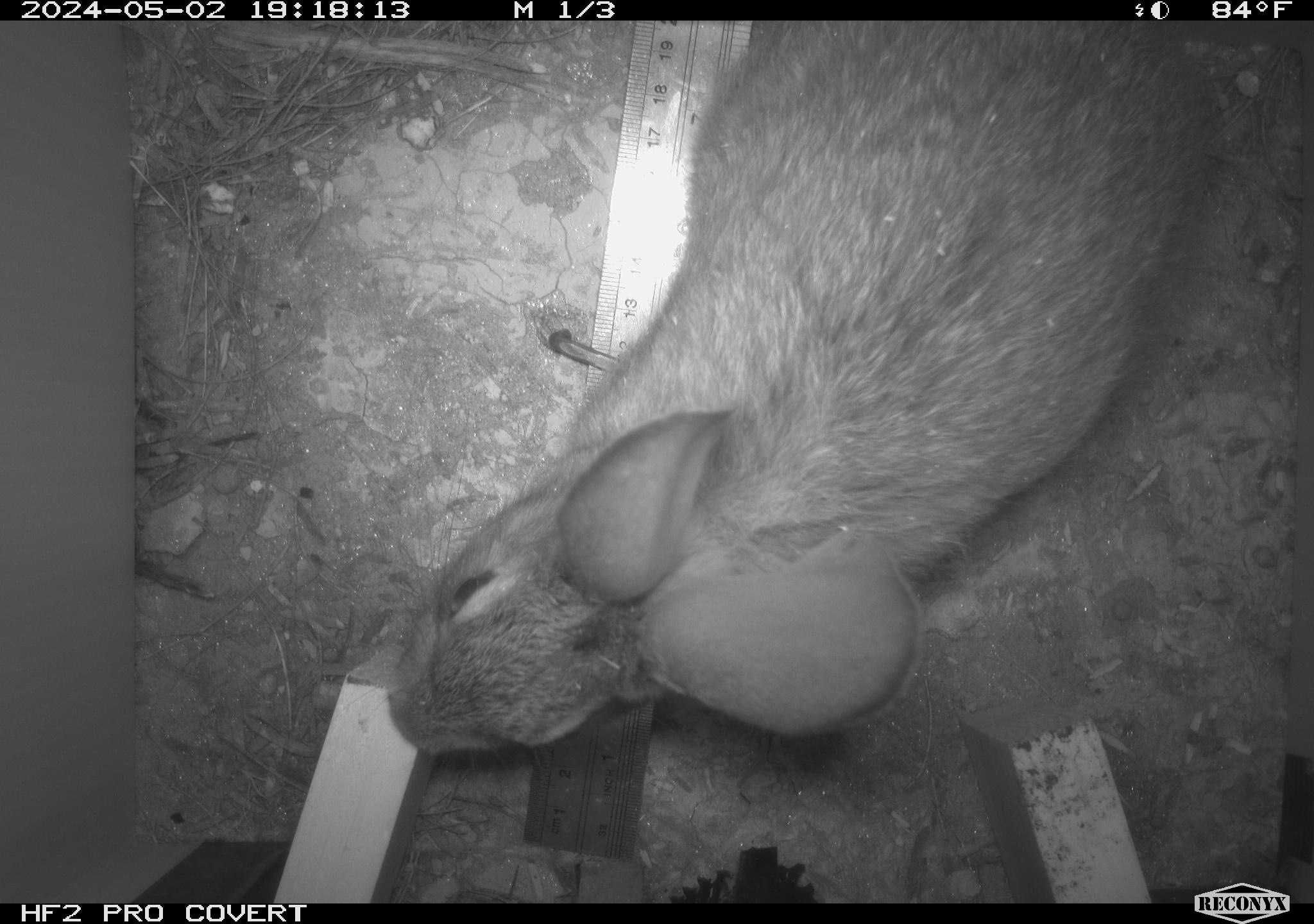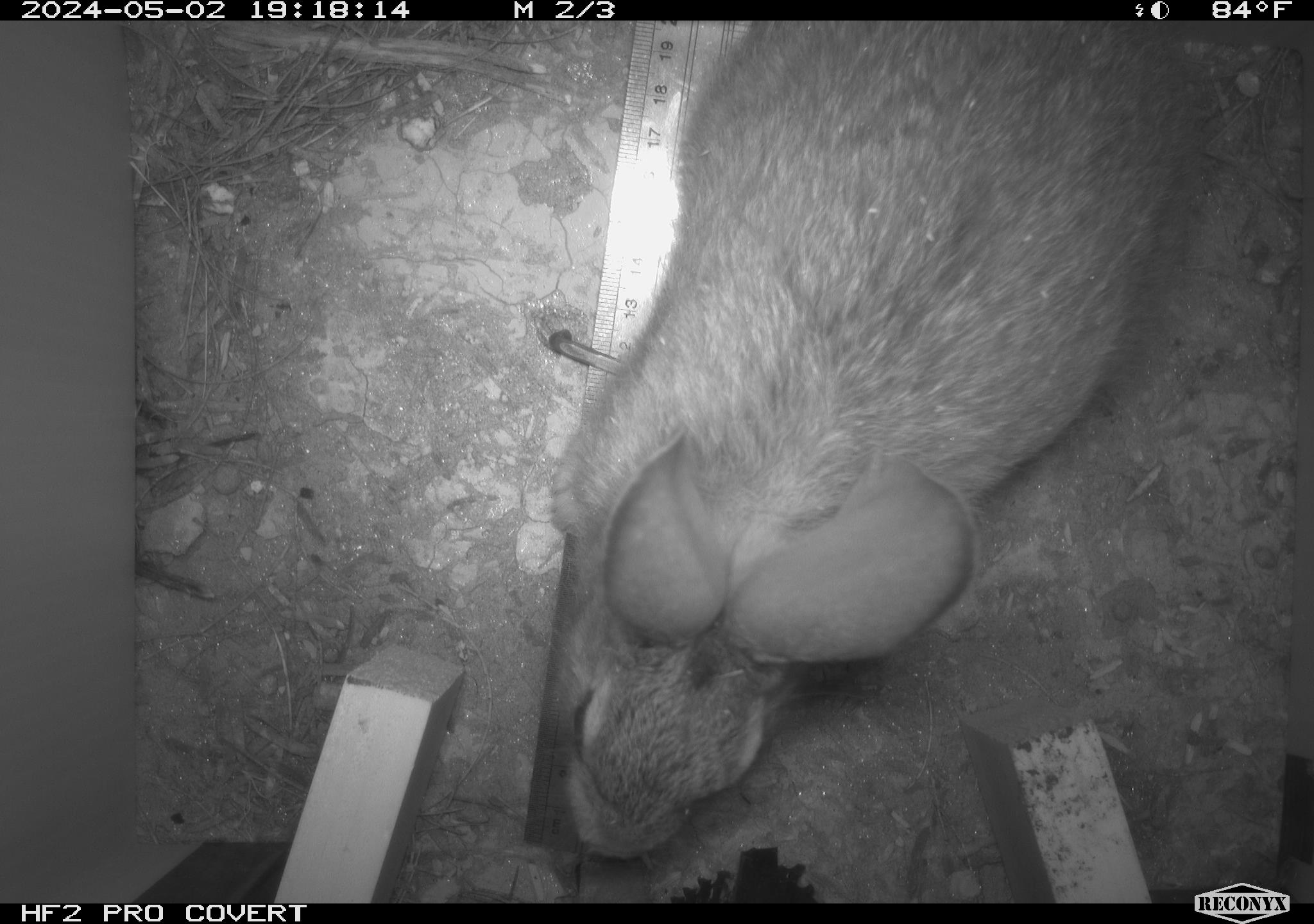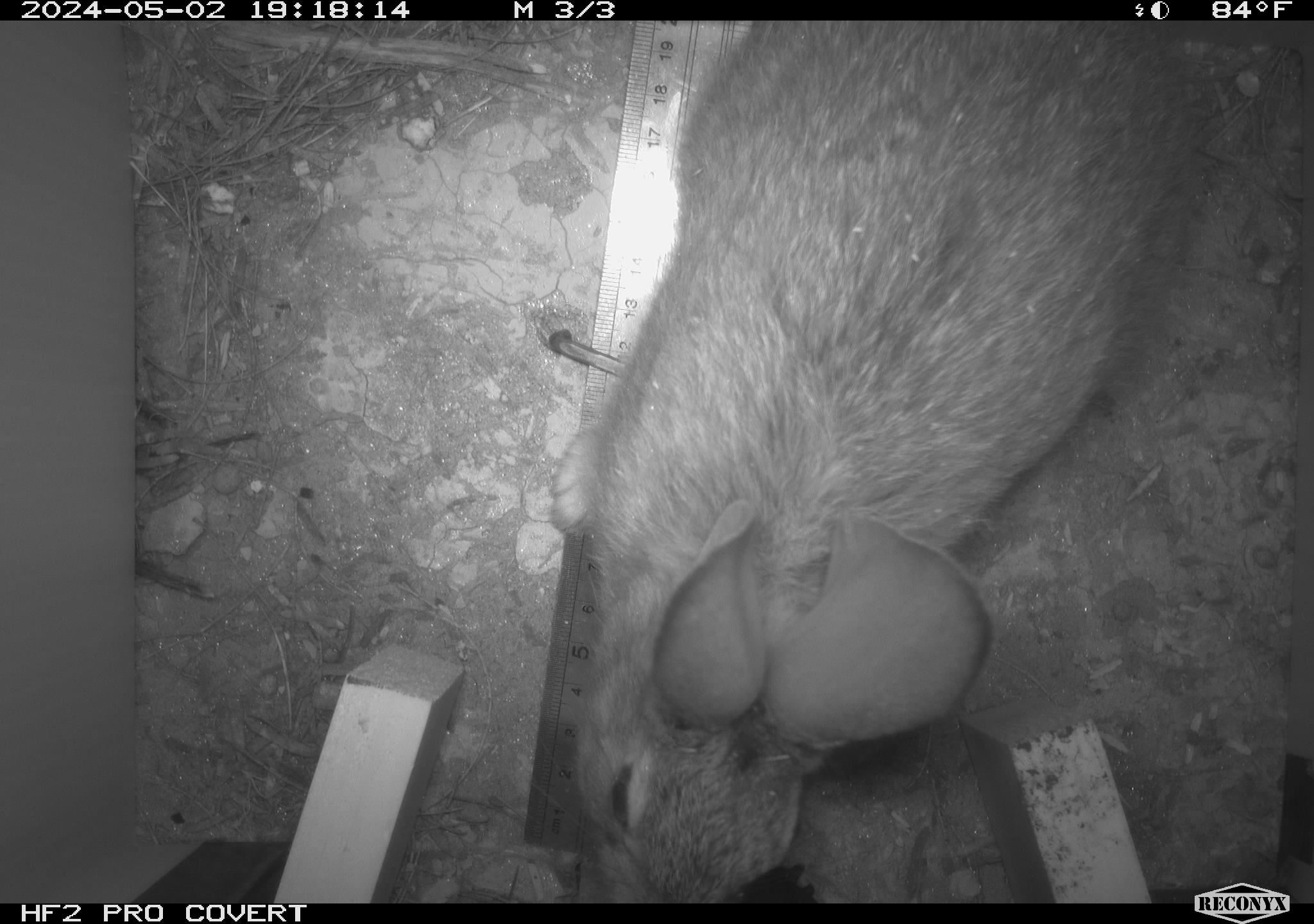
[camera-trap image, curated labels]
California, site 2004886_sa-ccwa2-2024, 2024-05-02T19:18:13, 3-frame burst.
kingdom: Animalia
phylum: Chordata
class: Mammalia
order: Lagomorpha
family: Leporidae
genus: Sylvilagus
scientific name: Sylvilagus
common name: cottontail rabbits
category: sylvilagus species